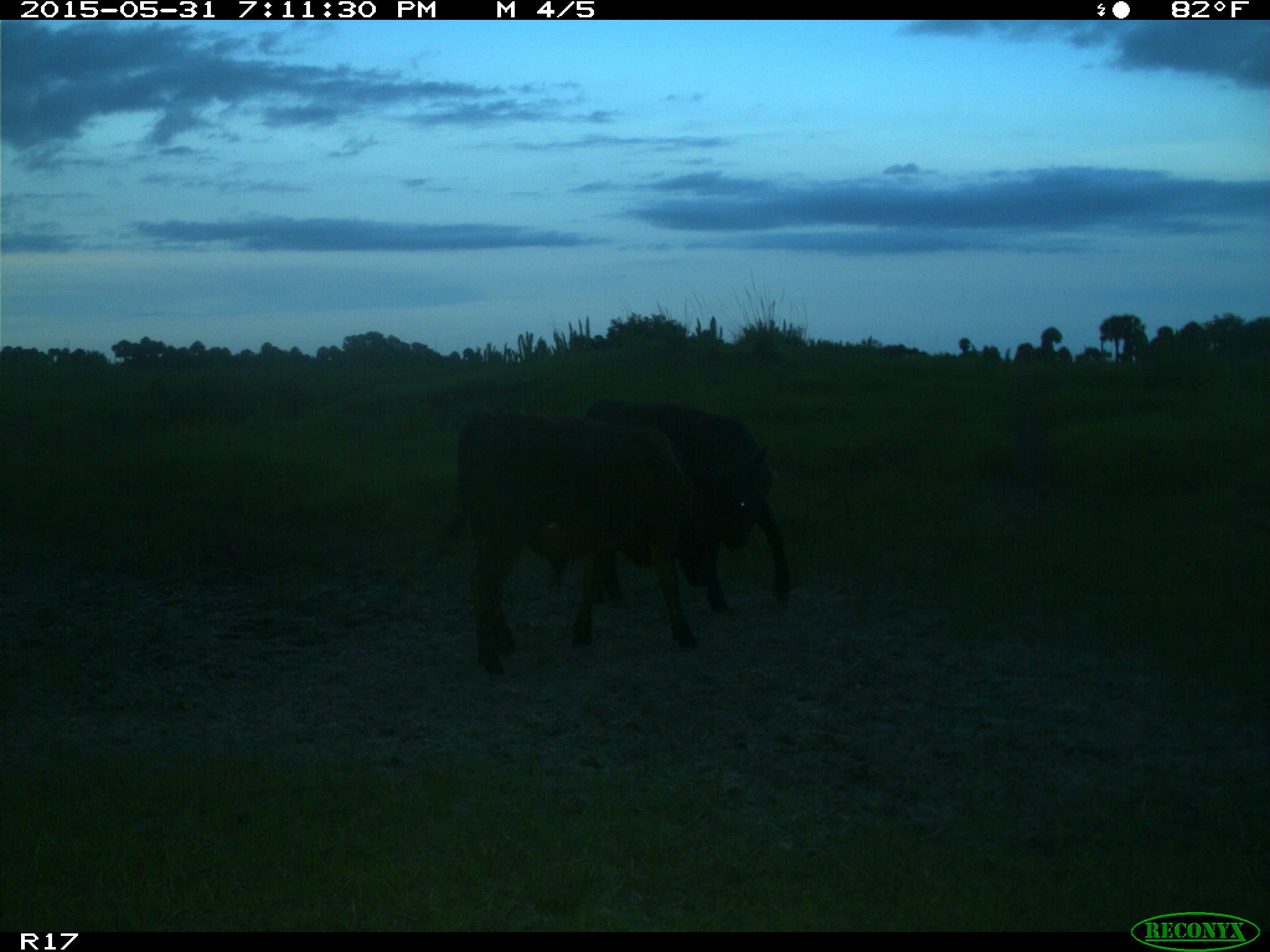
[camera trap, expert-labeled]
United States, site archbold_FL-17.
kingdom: Animalia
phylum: Chordata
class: Mammalia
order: Artiodactyla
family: Bovidae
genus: Bos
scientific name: Bos taurus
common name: domestic cow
Bos taurus (domestic cow).